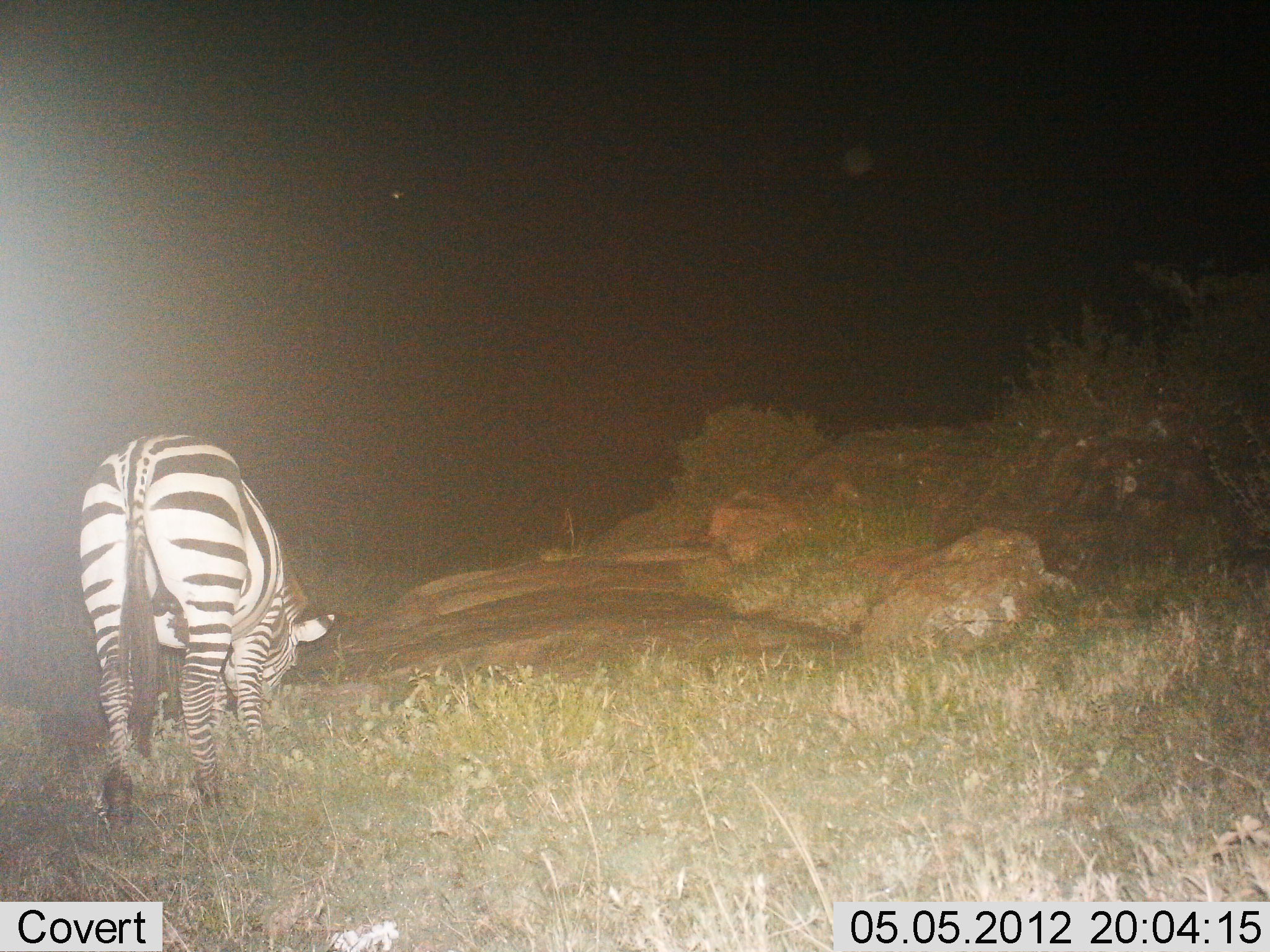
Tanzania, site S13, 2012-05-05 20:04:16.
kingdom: Animalia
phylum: Chordata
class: Mammalia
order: Perissodactyla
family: Equidae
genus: Equus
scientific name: Equus quagga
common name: plains zebra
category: zebra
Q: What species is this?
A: Zebra (plains zebra) (Equus quagga).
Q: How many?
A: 1.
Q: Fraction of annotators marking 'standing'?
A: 0%.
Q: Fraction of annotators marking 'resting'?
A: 0%.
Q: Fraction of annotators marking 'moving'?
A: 0%.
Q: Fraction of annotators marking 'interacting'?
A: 0%.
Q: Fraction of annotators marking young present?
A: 0%.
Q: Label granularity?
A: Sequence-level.